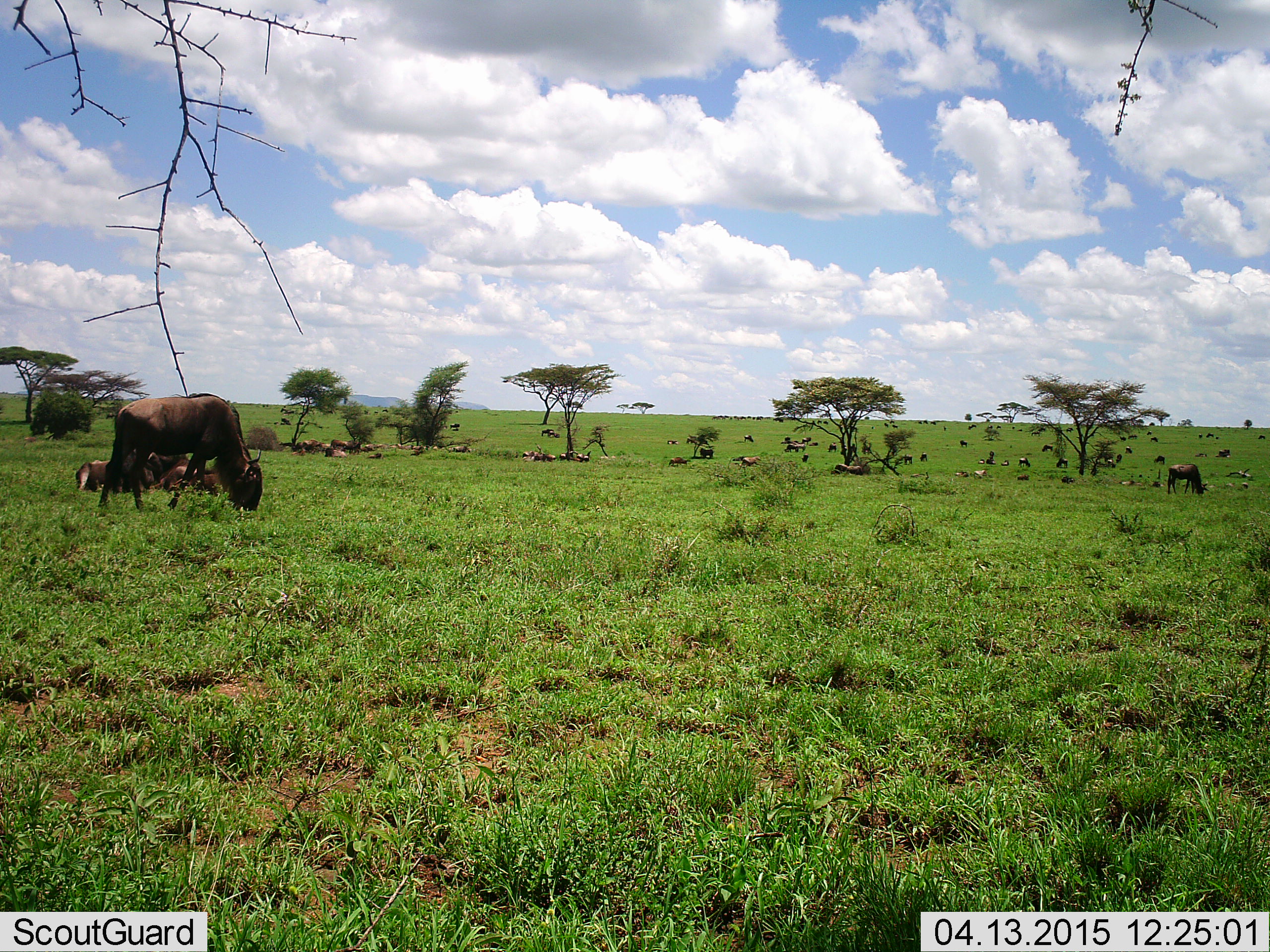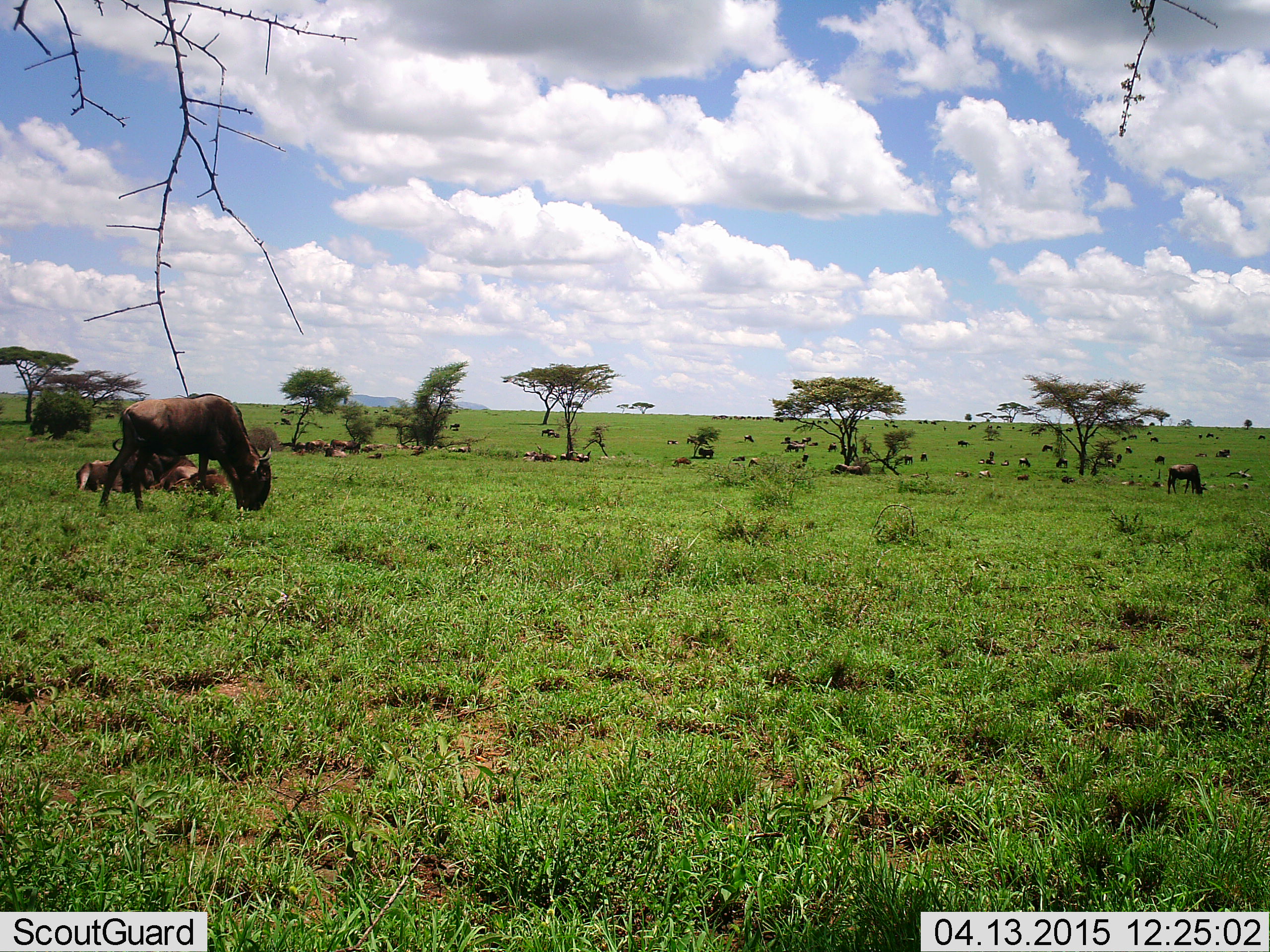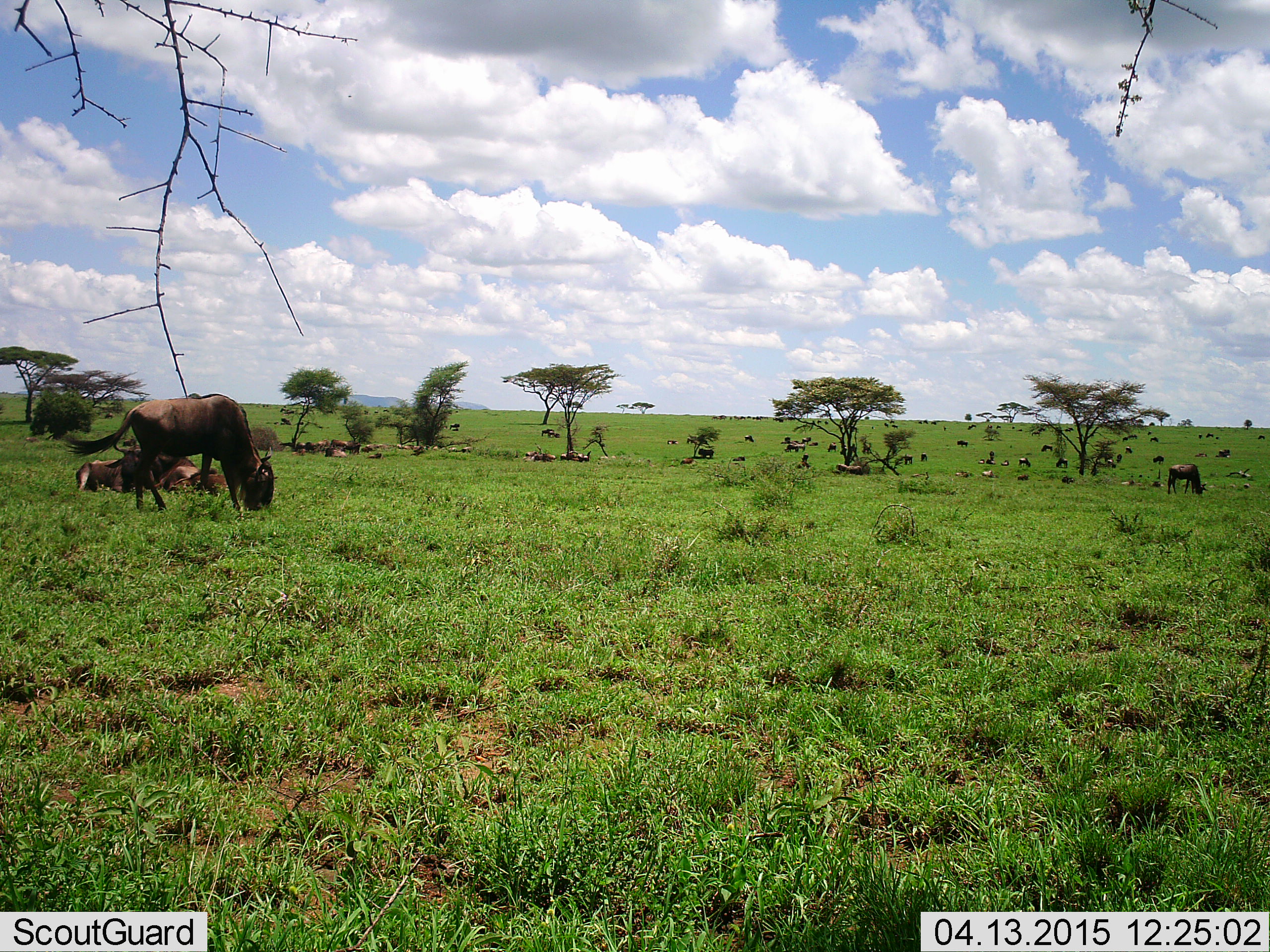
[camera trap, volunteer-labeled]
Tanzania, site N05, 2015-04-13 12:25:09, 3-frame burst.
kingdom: Animalia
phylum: Chordata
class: Mammalia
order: Artiodactyla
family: Bovidae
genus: Connochaetes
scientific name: Connochaetes taurinus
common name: blue wildebeest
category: wildebeest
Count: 11-50.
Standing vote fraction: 64%.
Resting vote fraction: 91%.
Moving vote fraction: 18%.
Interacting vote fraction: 0%.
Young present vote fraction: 9%.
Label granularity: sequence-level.